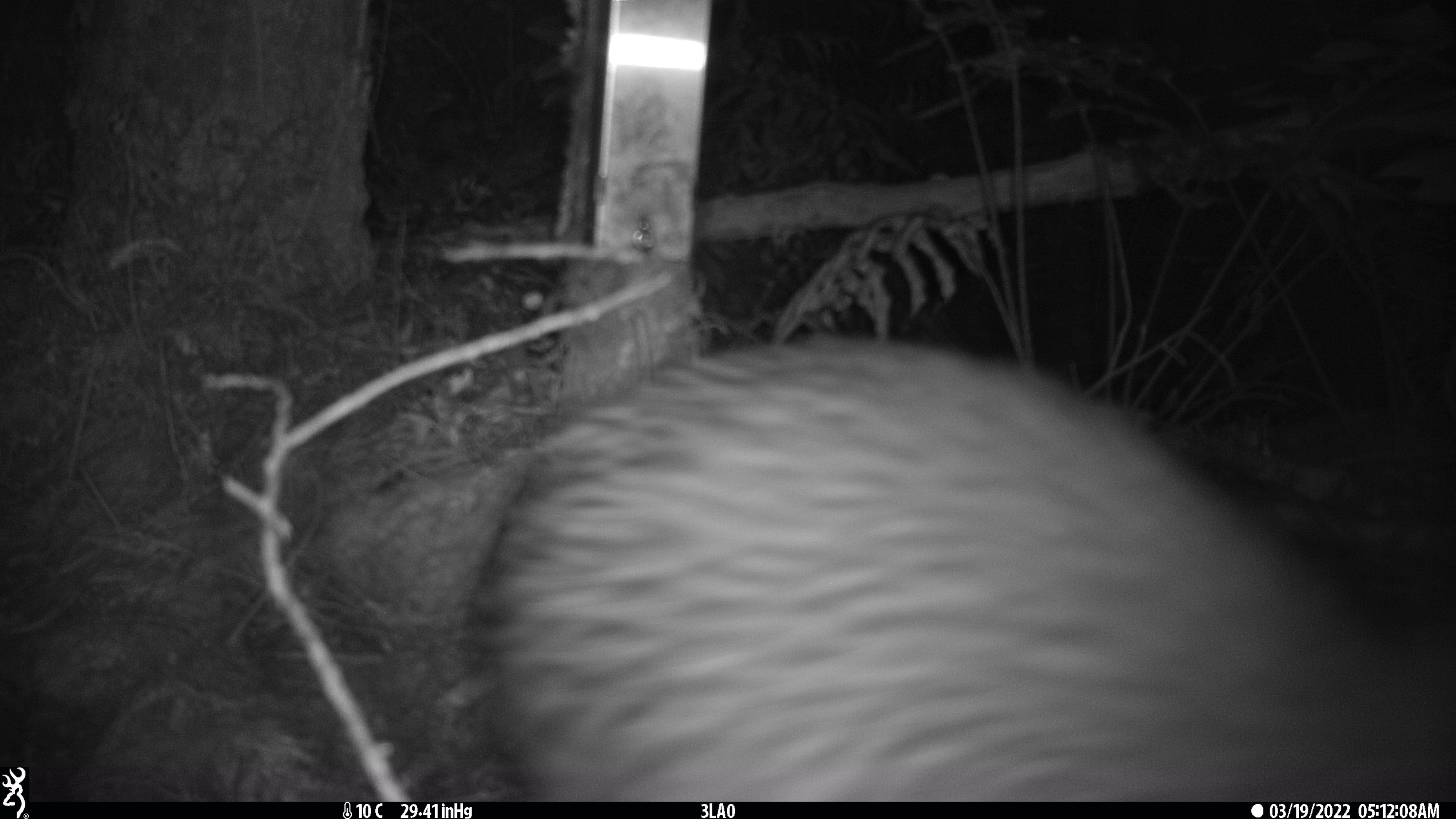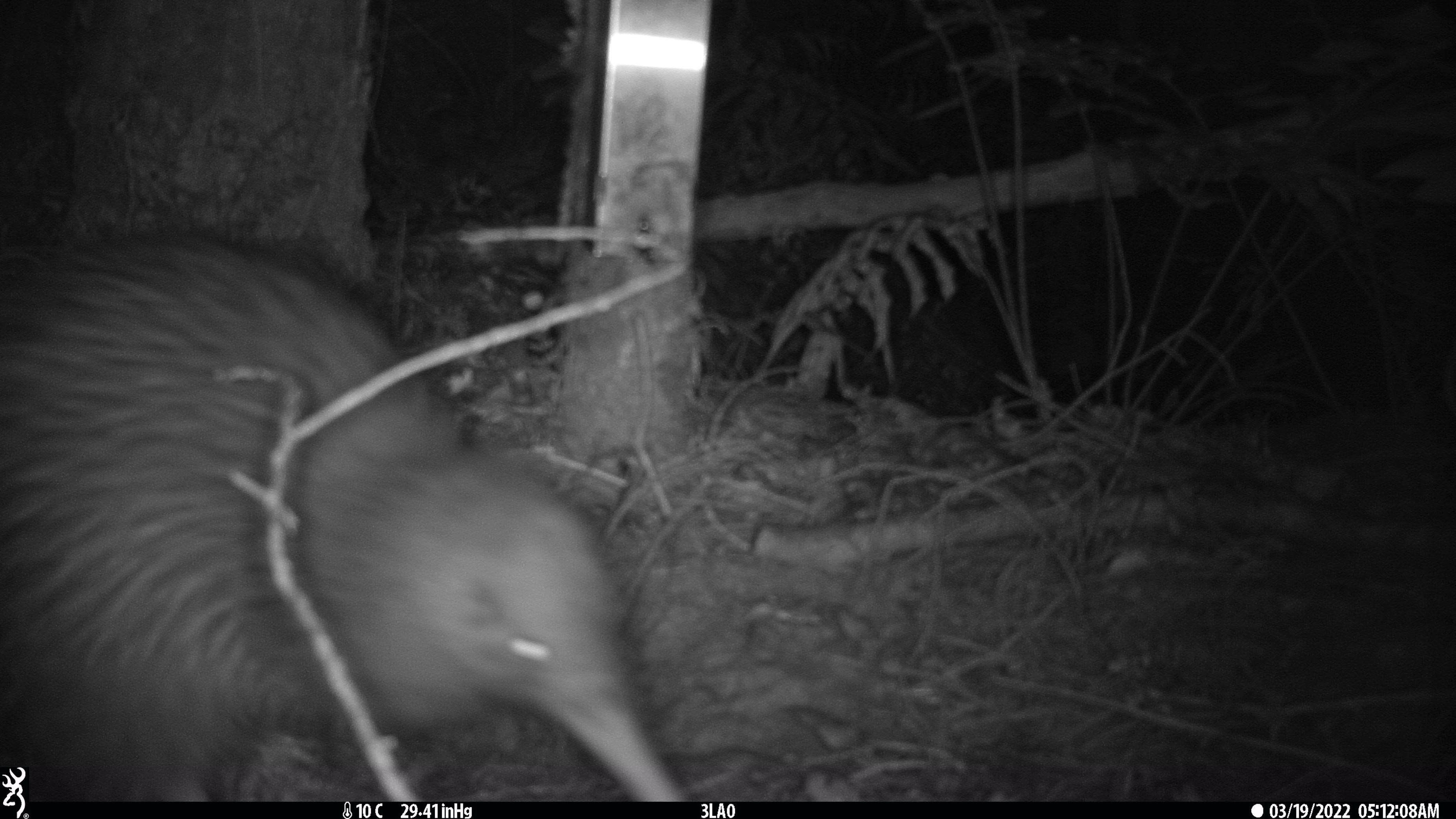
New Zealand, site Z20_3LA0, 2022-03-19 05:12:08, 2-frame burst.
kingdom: Animalia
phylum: Chordata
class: Aves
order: Apterygiformes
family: Apterygidae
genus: Apteryx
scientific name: Apteryx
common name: kiwi